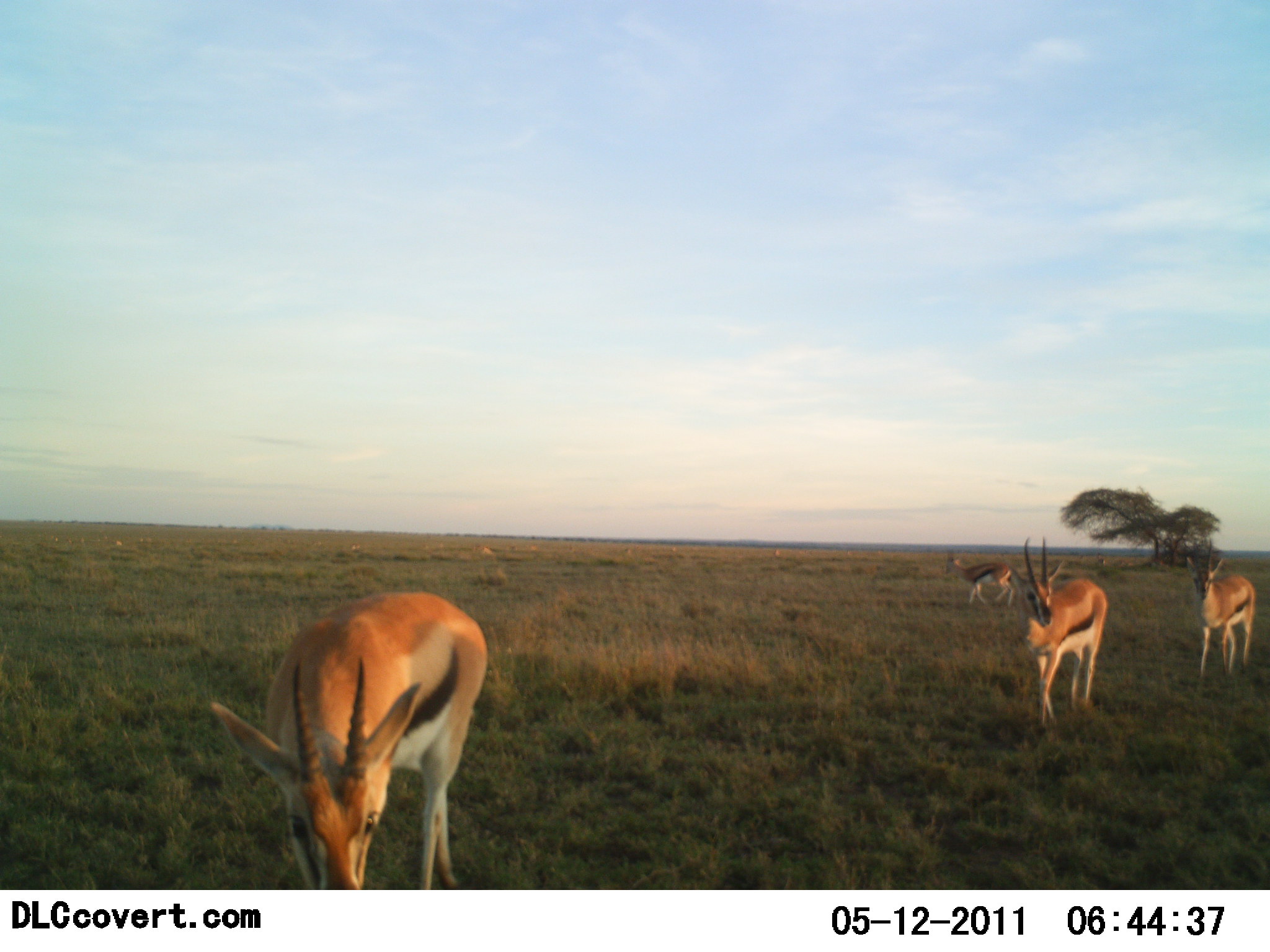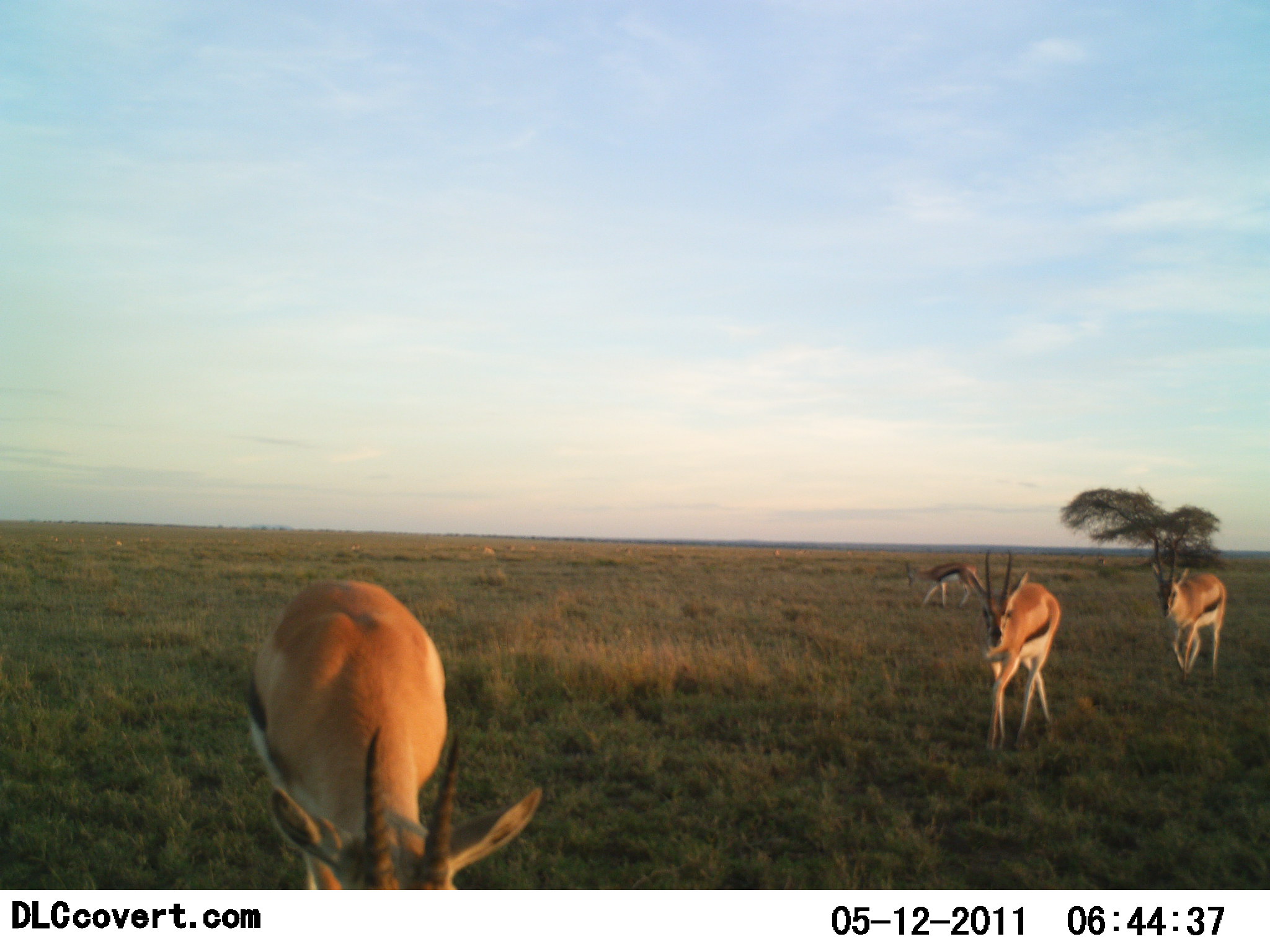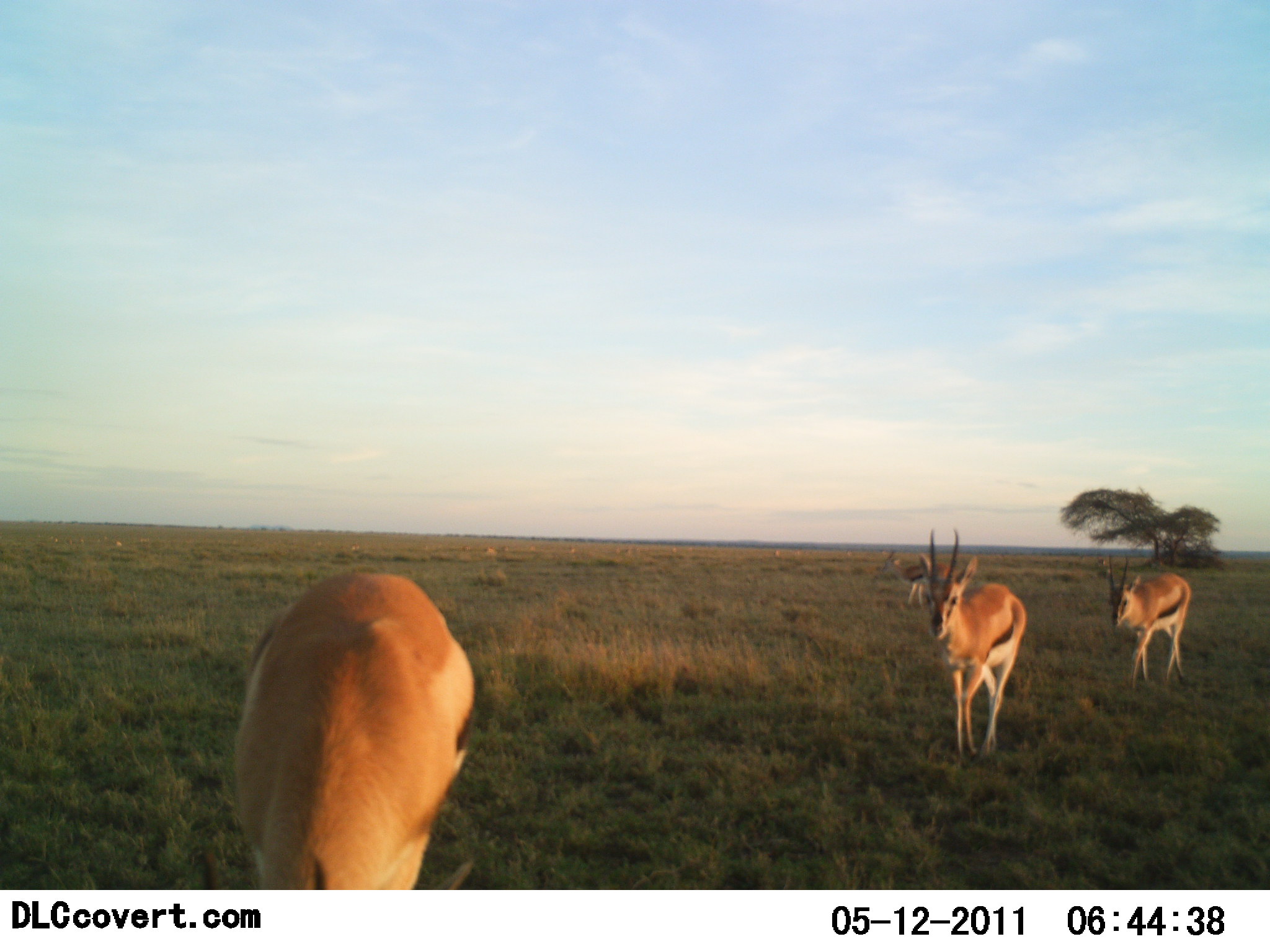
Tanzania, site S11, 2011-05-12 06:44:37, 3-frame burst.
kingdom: Animalia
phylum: Chordata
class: Mammalia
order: Artiodactyla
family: Bovidae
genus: Eudorcas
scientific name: Eudorcas thomsonii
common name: thomson's gazelle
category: gazellethomsons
Gazellethomsons (thomson's gazelle) (Eudorcas thomsonii), count 4. Behavior (volunteer vote fractions): standing 21%, resting 0%, moving 100%, interacting 0%. Young present (vote fraction): 0%. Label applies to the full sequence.